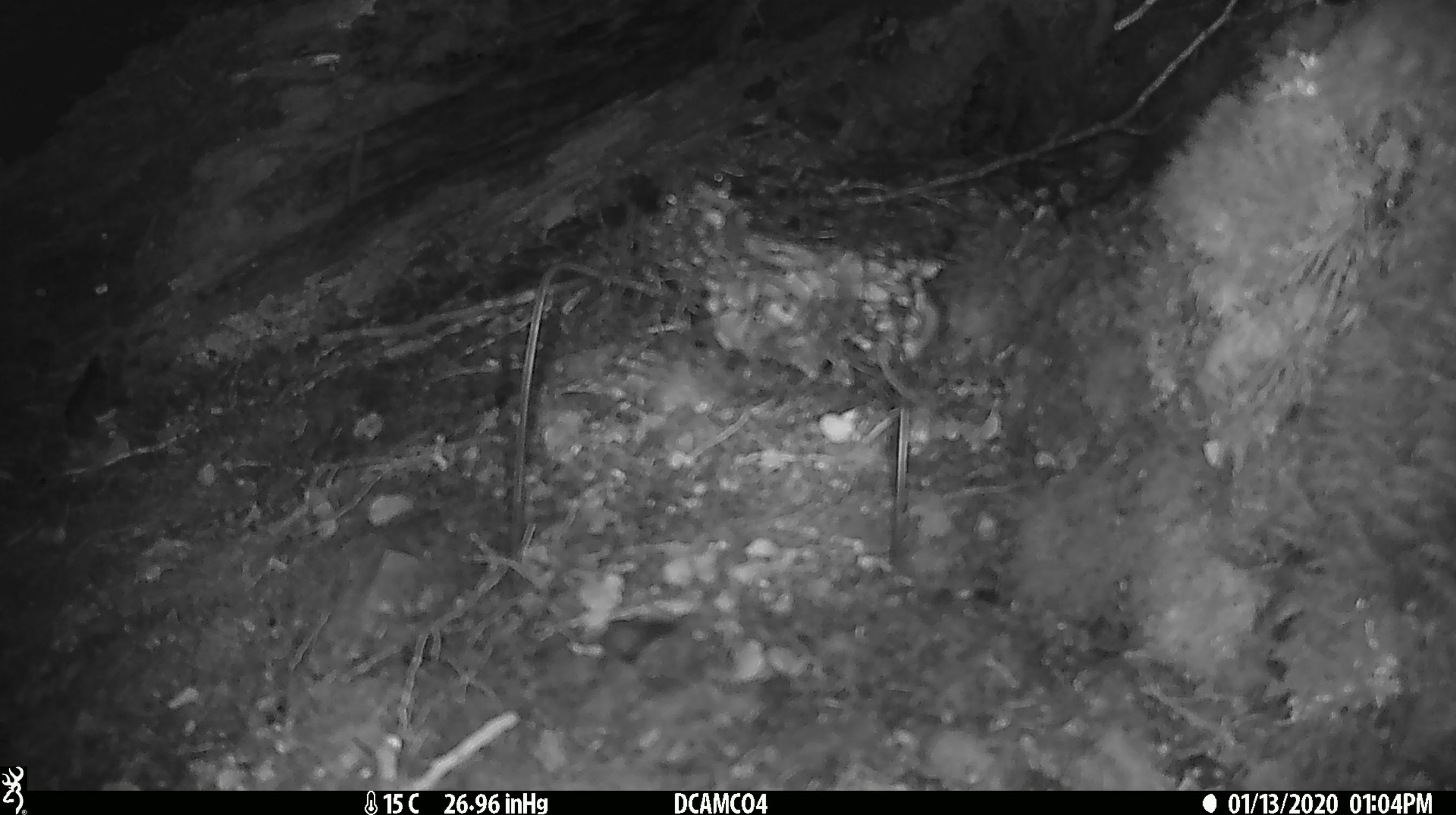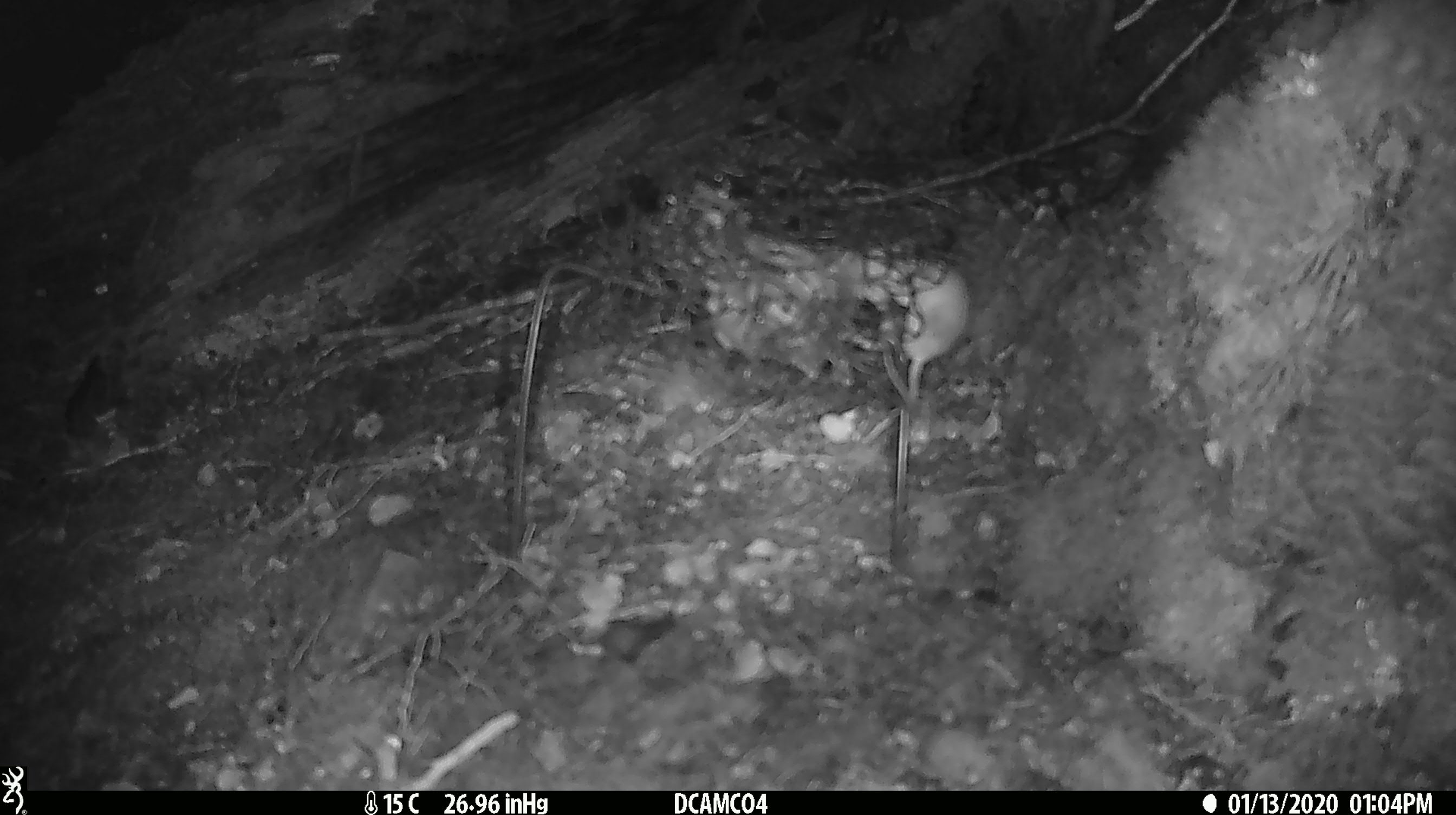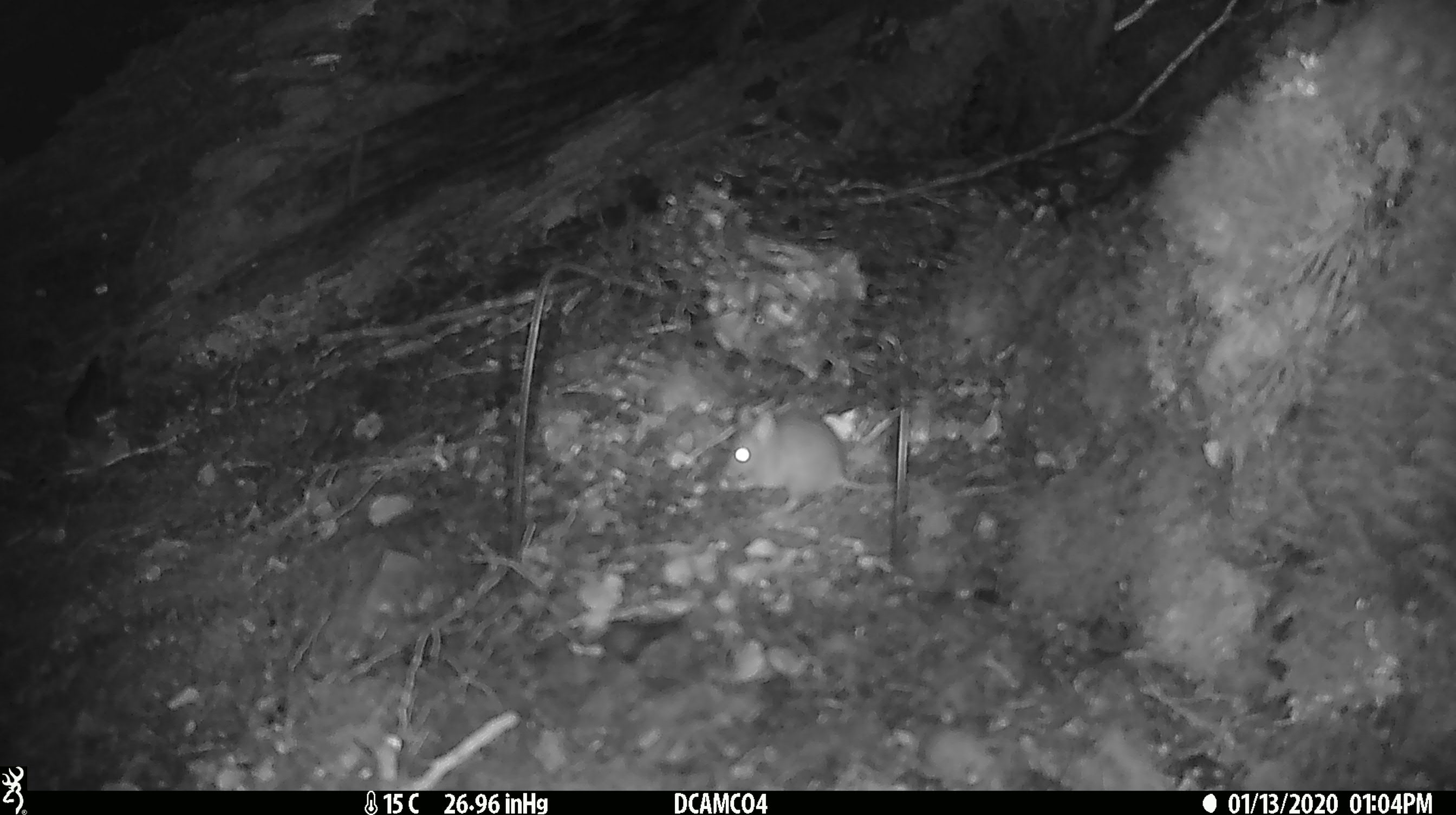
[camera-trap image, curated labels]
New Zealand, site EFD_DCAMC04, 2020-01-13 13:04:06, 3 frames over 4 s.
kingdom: Animalia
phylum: Chordata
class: Mammalia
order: Rodentia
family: Muridae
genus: Mus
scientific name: Mus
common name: mouse